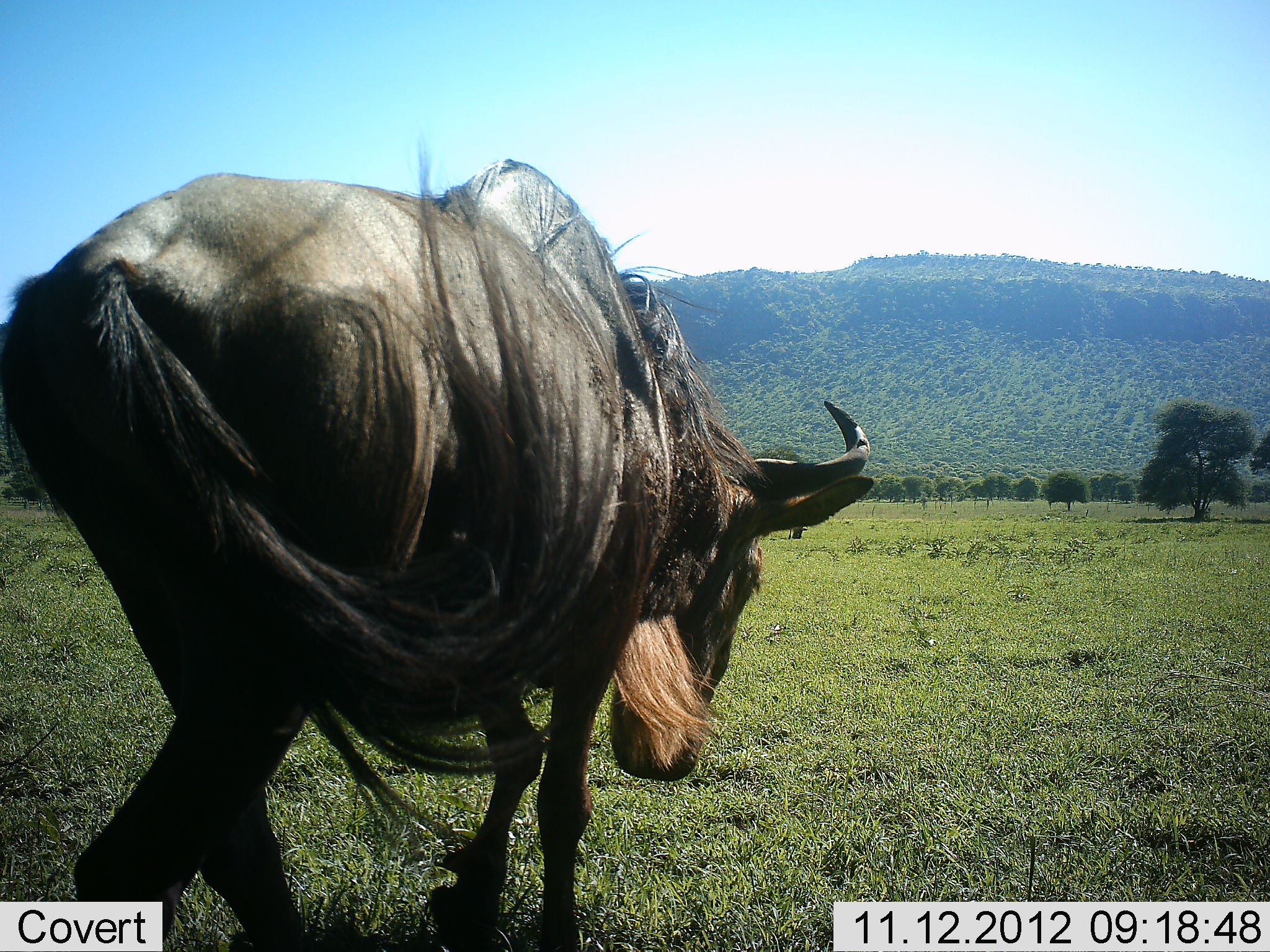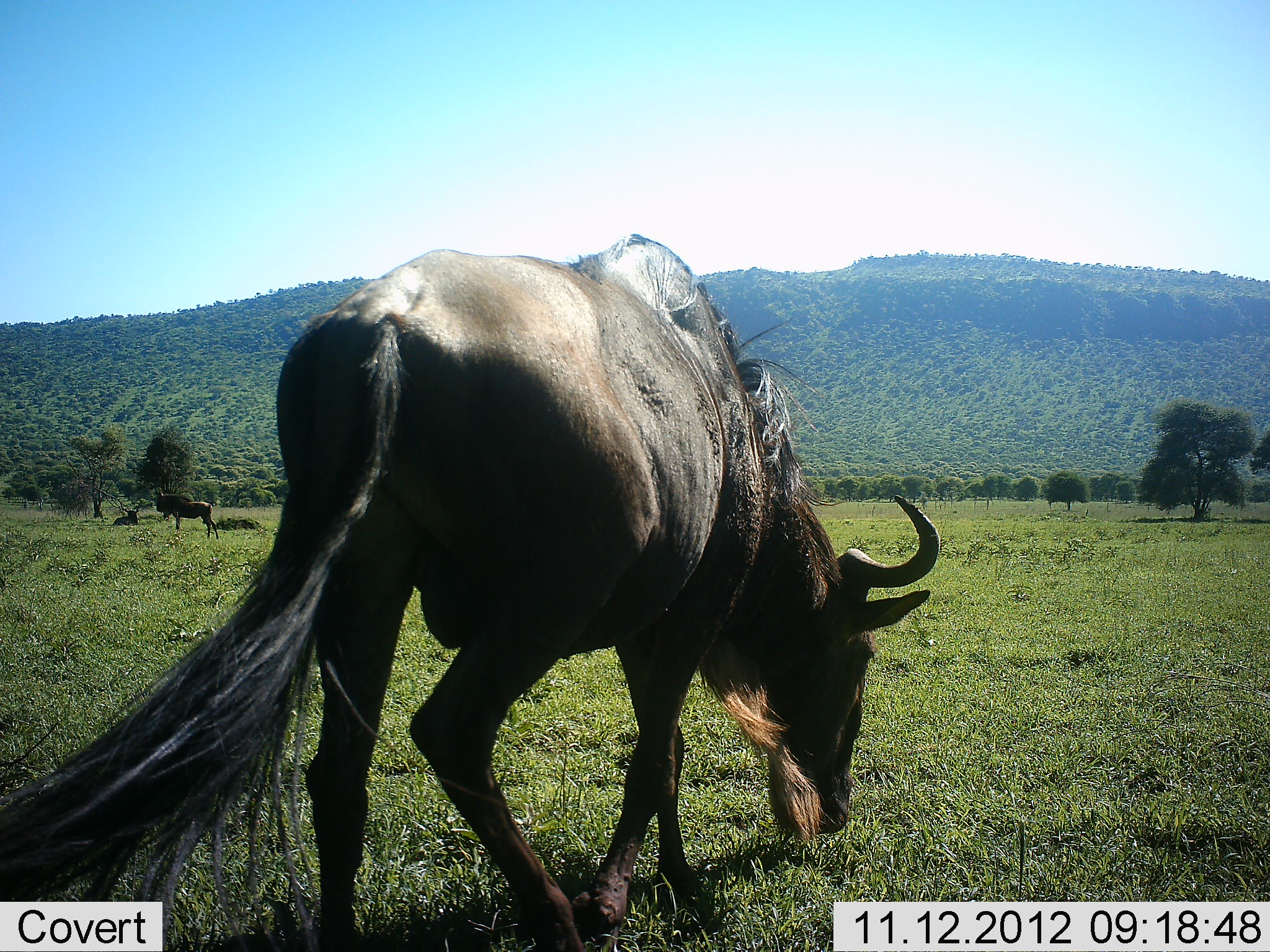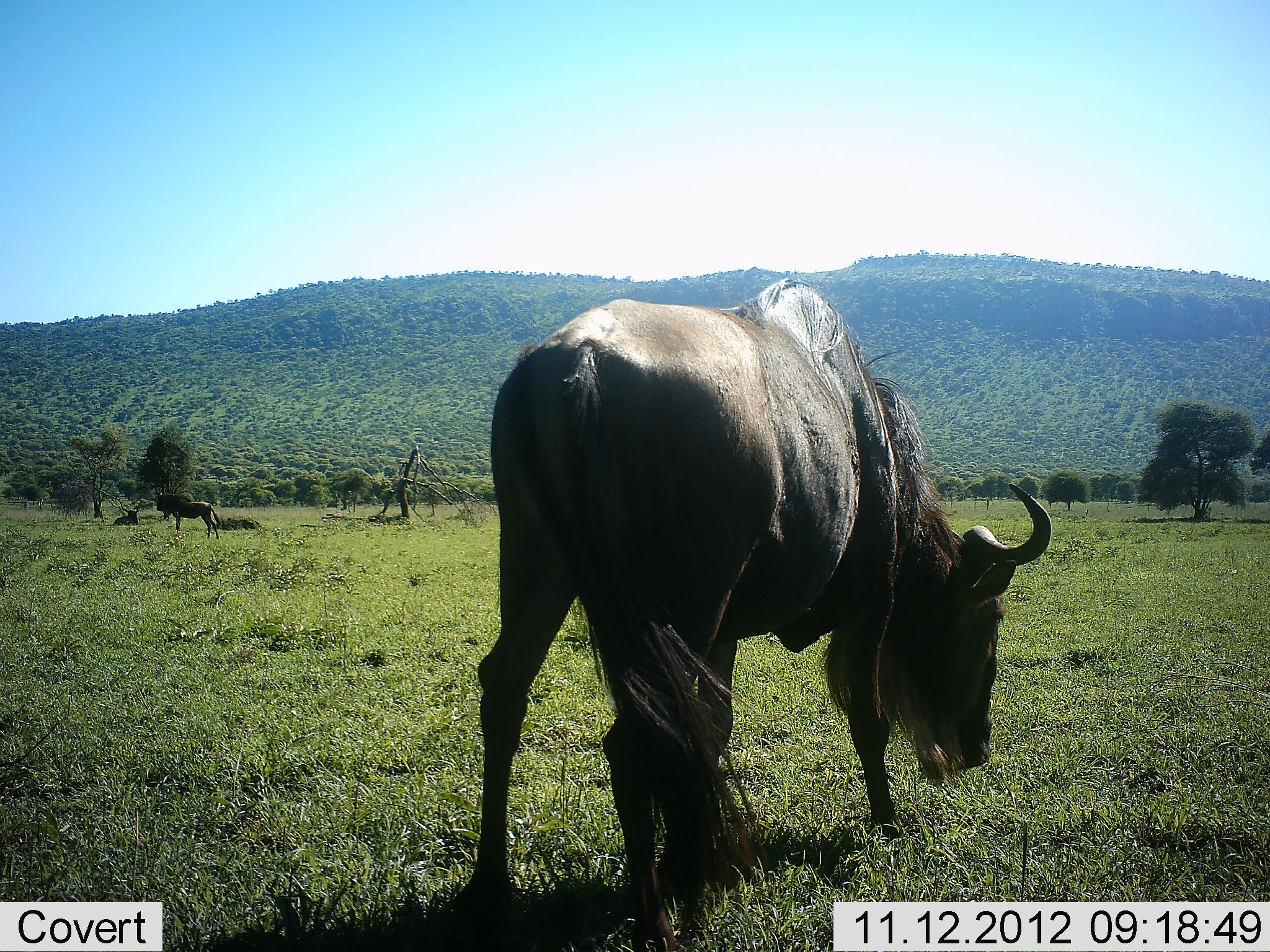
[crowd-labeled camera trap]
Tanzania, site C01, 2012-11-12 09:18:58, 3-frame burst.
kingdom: Animalia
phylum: Chordata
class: Mammalia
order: Artiodactyla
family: Bovidae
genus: Connochaetes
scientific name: Connochaetes taurinus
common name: blue wildebeest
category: wildebeest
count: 3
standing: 70%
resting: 80%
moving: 80%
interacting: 0%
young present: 0%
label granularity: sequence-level